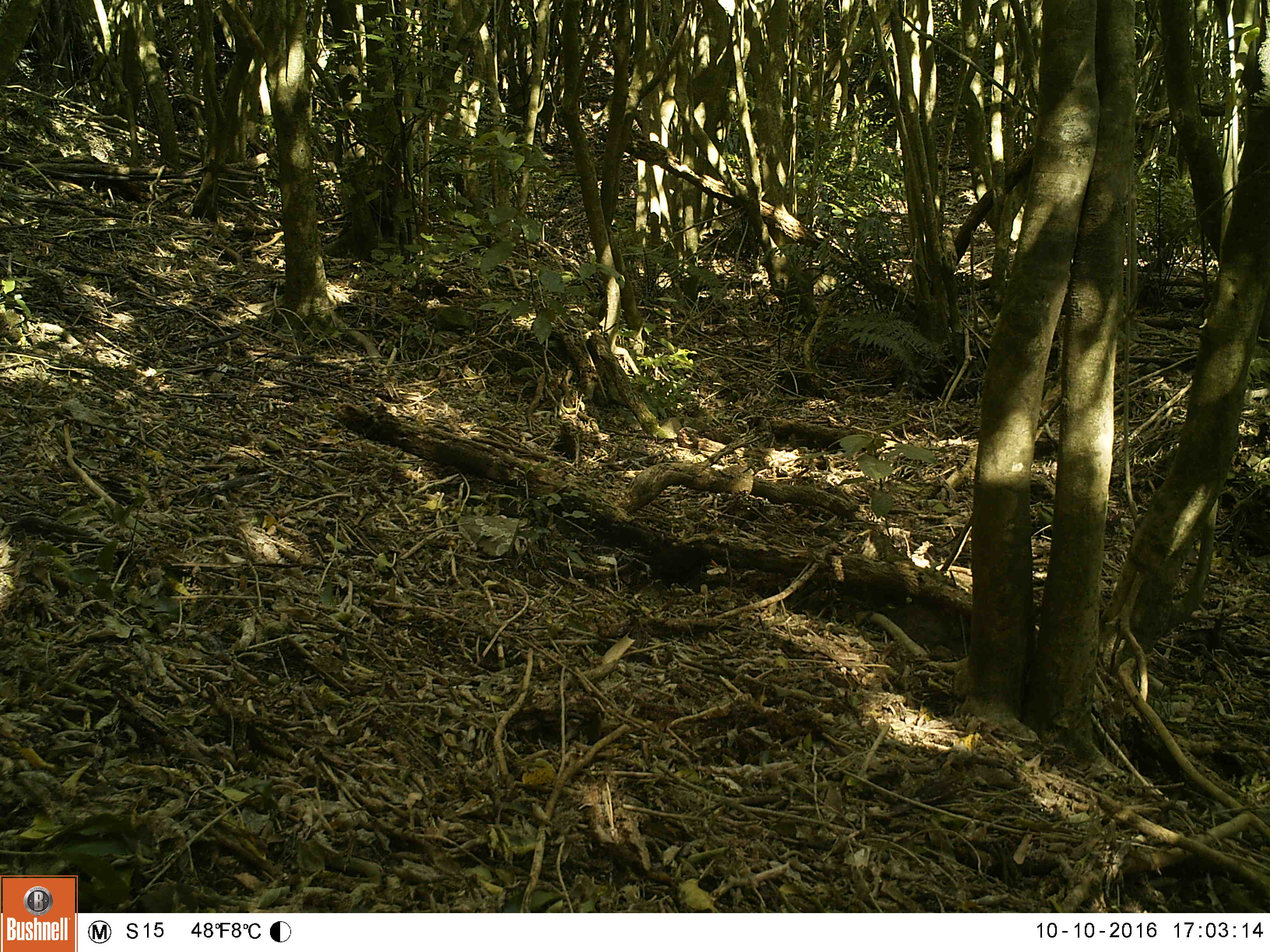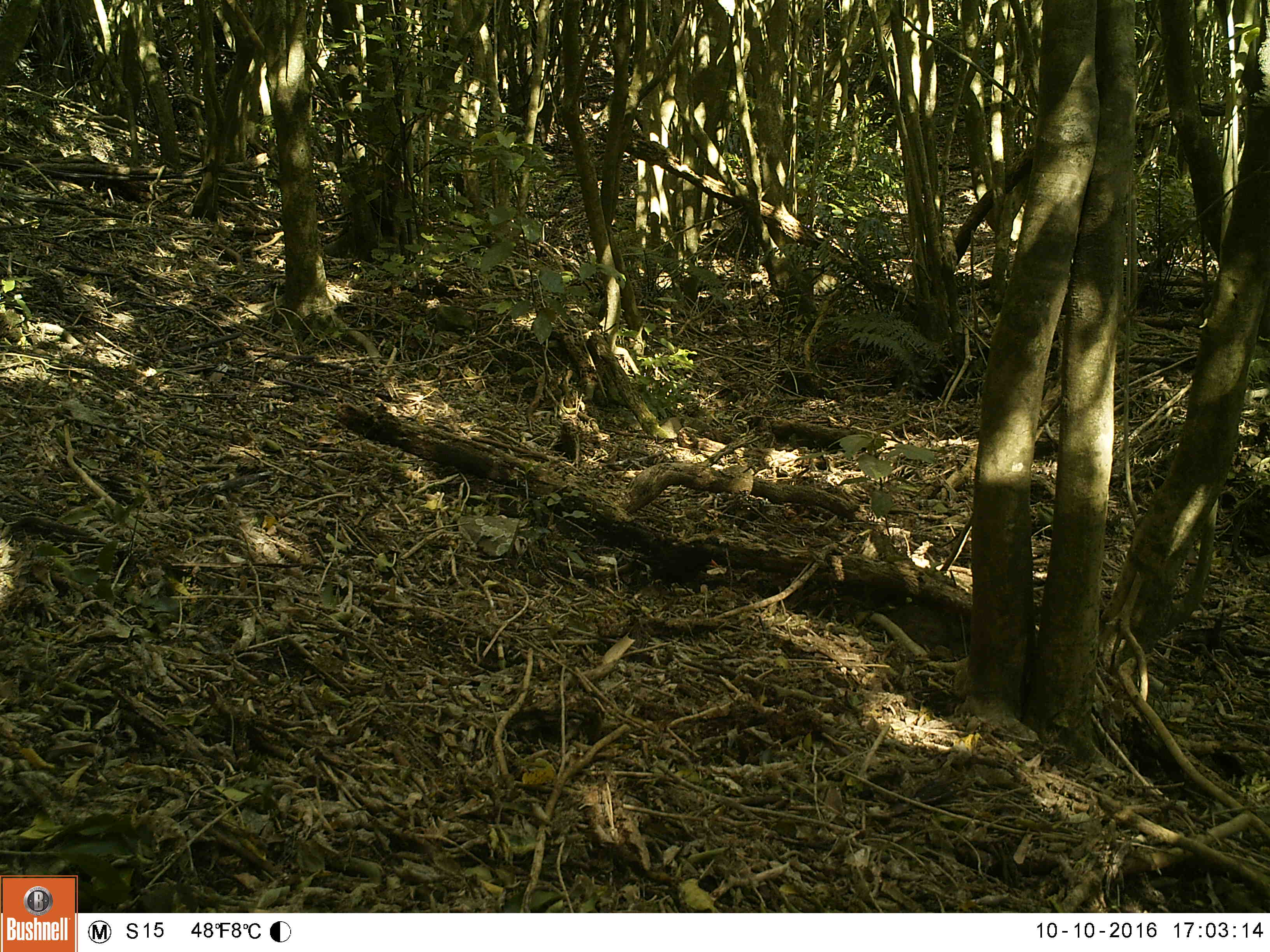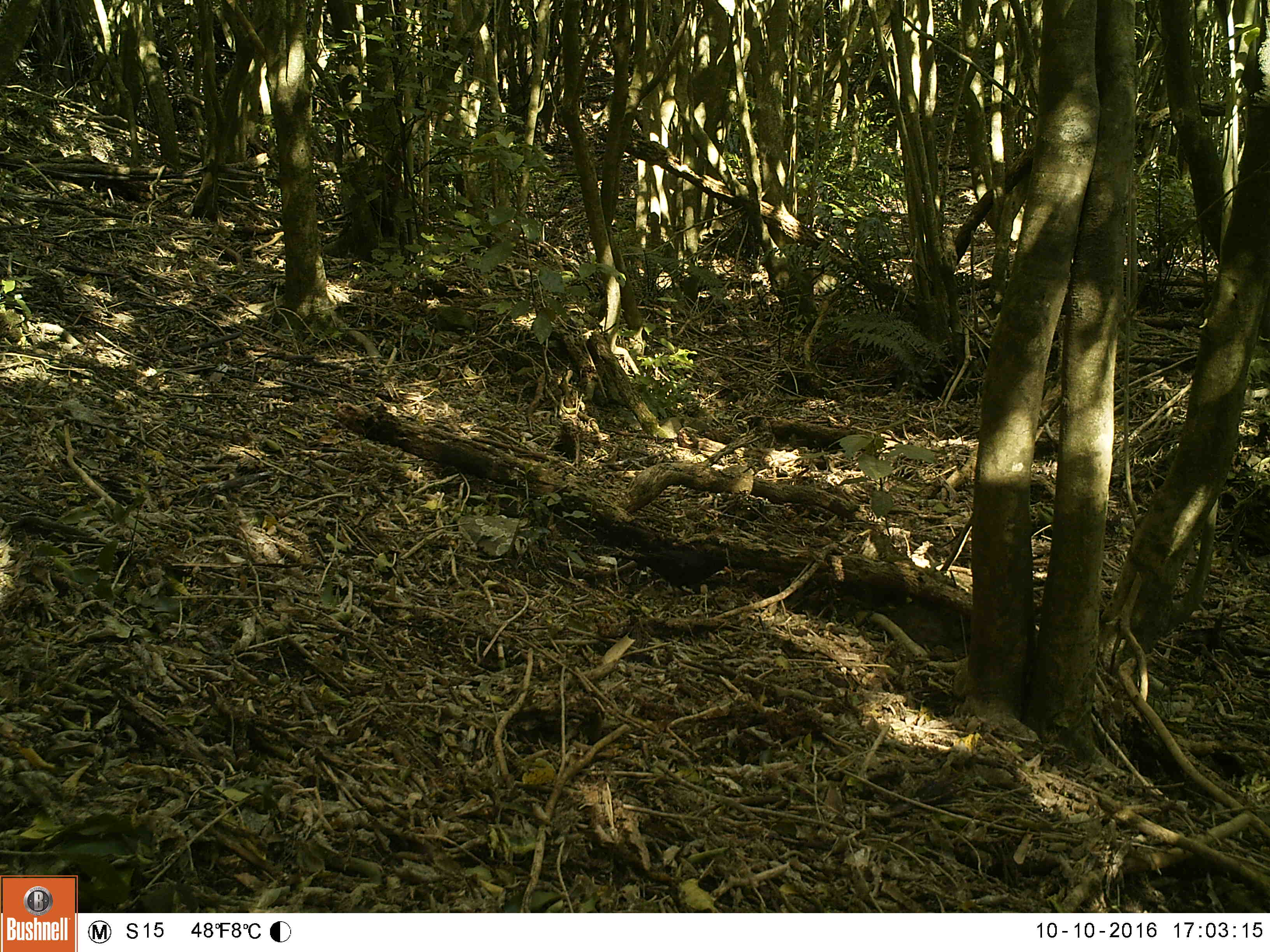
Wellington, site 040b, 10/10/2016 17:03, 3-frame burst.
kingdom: Animalia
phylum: Chordata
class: Aves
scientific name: Aves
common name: bird